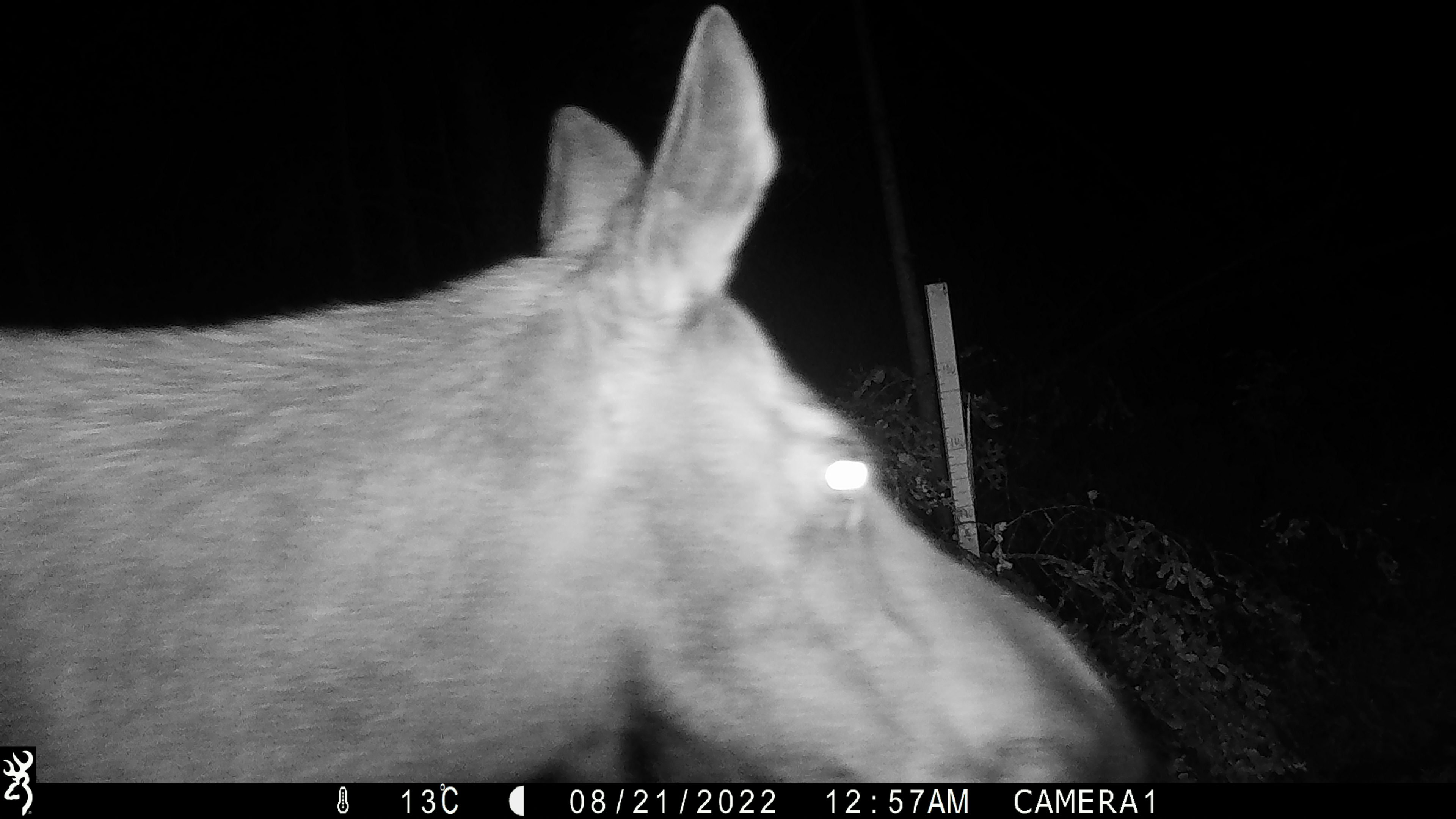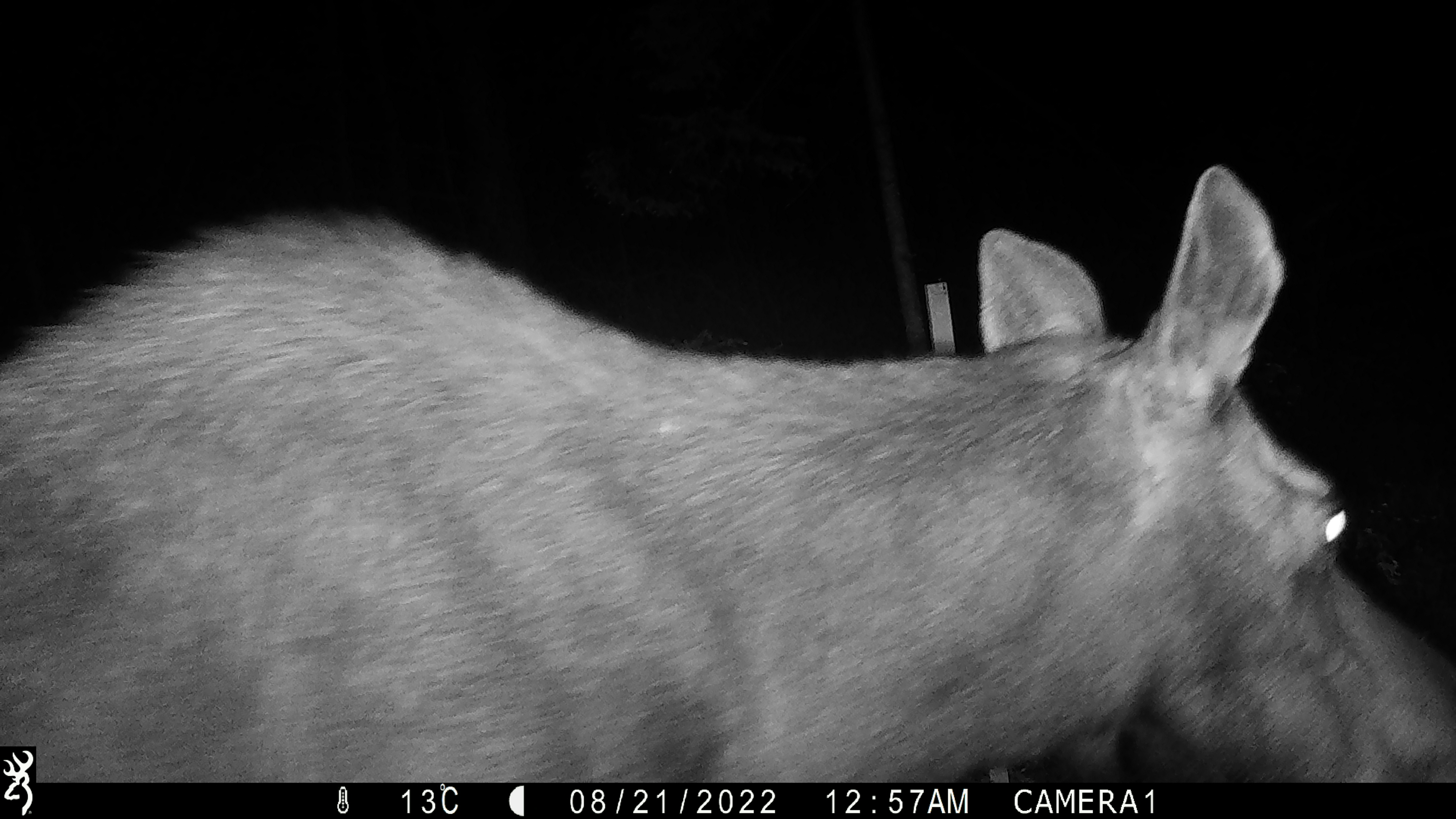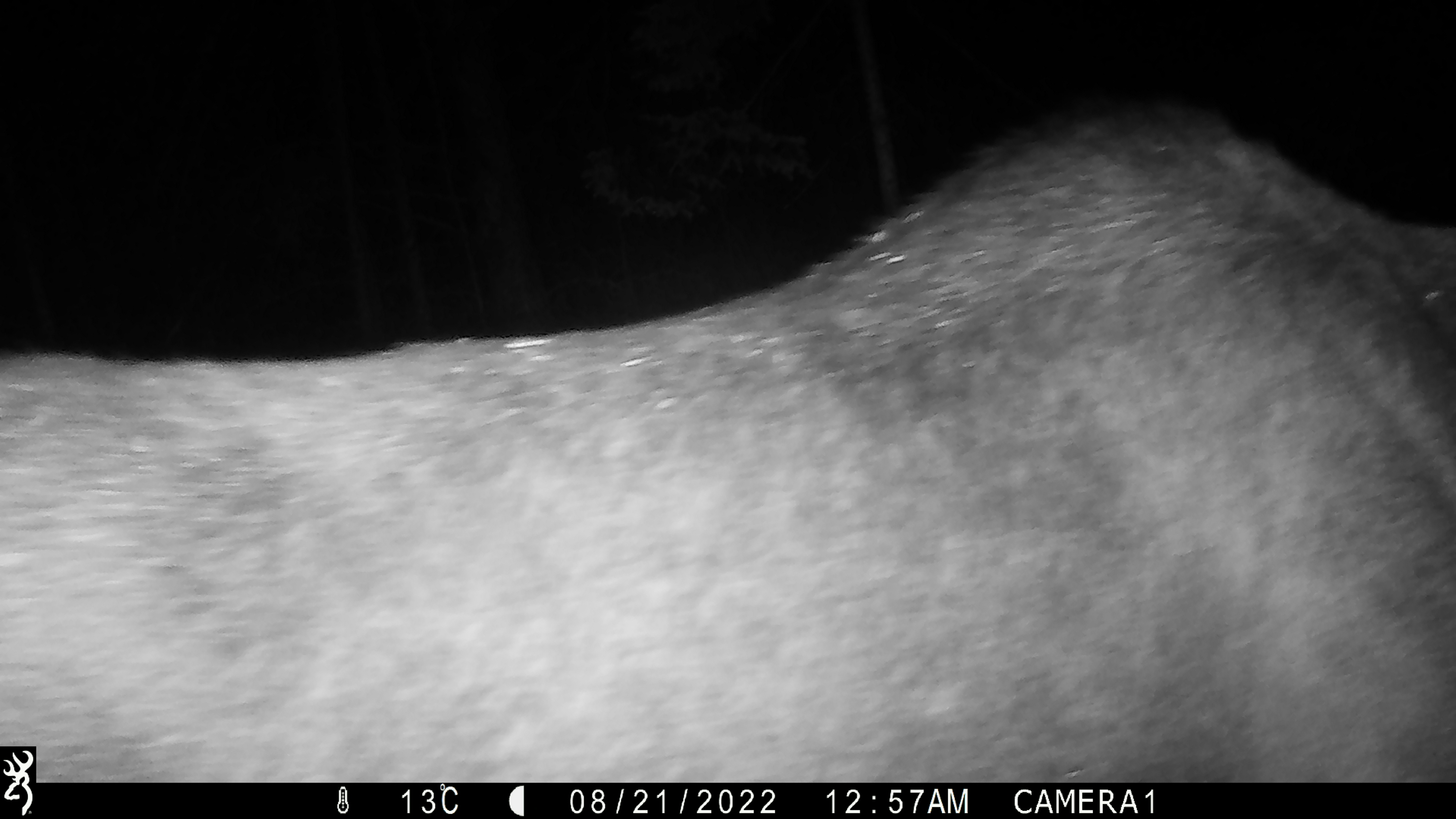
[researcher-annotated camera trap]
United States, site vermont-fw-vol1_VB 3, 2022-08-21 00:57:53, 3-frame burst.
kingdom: Animalia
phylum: Chordata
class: Mammalia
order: Artiodactyla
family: Cervidae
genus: Alces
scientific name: Alces alces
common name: moose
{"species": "moose (Alces alces)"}